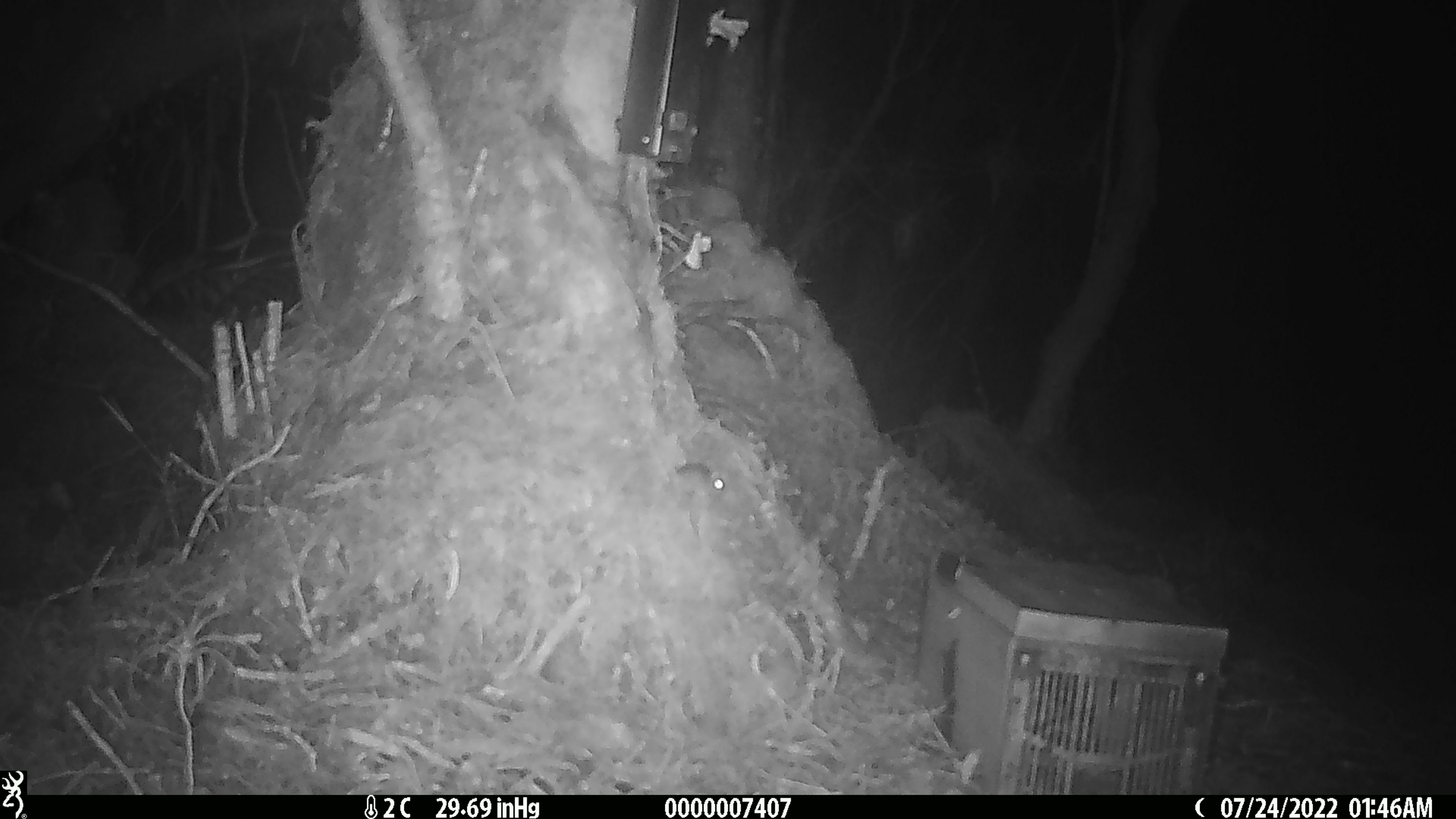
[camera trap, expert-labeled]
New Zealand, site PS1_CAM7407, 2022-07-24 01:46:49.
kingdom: Animalia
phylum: Chordata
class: Mammalia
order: Rodentia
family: Muridae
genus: Mus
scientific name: Mus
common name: mouse